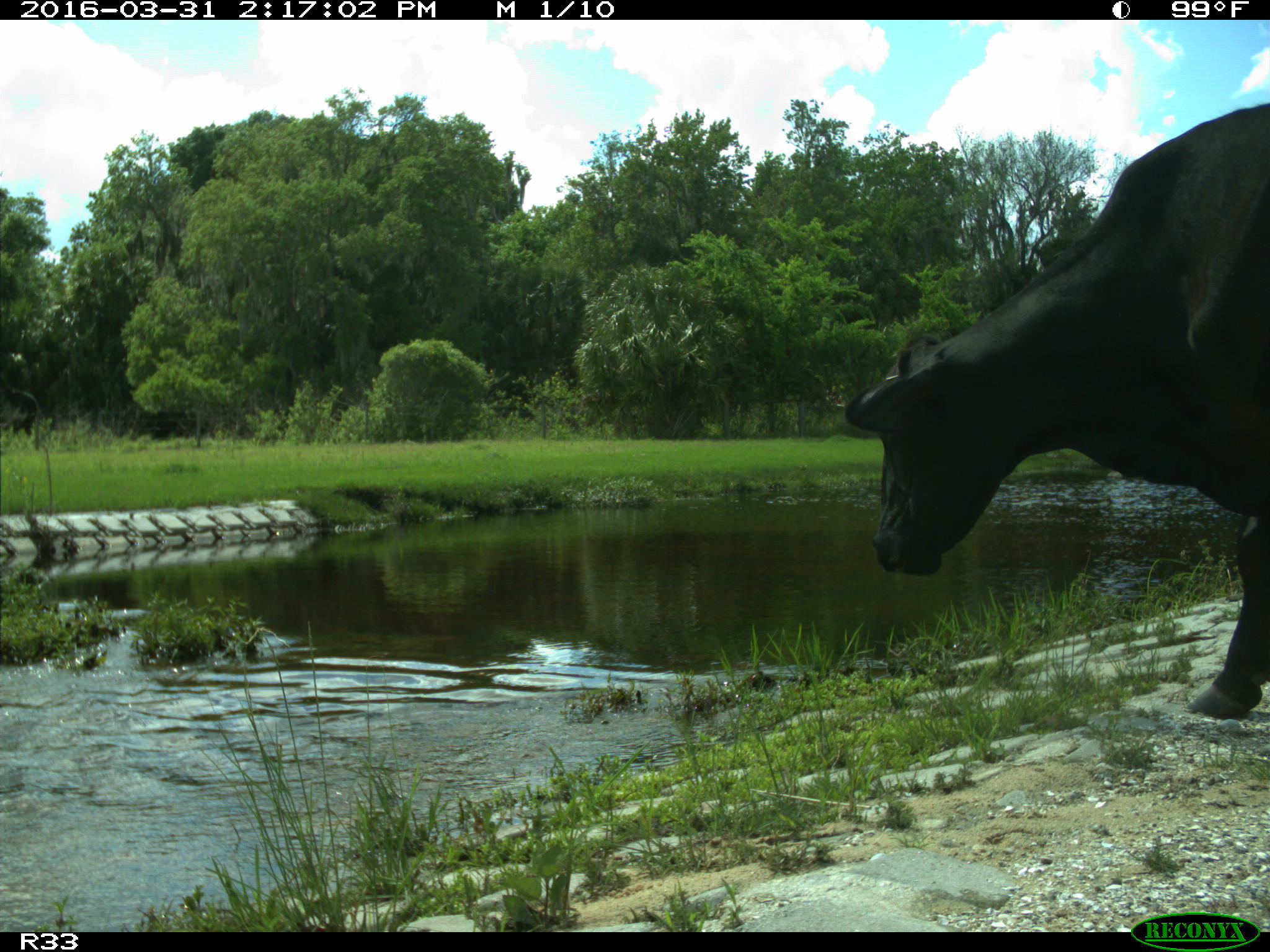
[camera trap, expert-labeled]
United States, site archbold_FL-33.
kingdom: Animalia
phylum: Chordata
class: Mammalia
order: Artiodactyla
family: Bovidae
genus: Bos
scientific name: Bos taurus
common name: domestic cow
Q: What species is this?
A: Bos taurus (domestic cow).